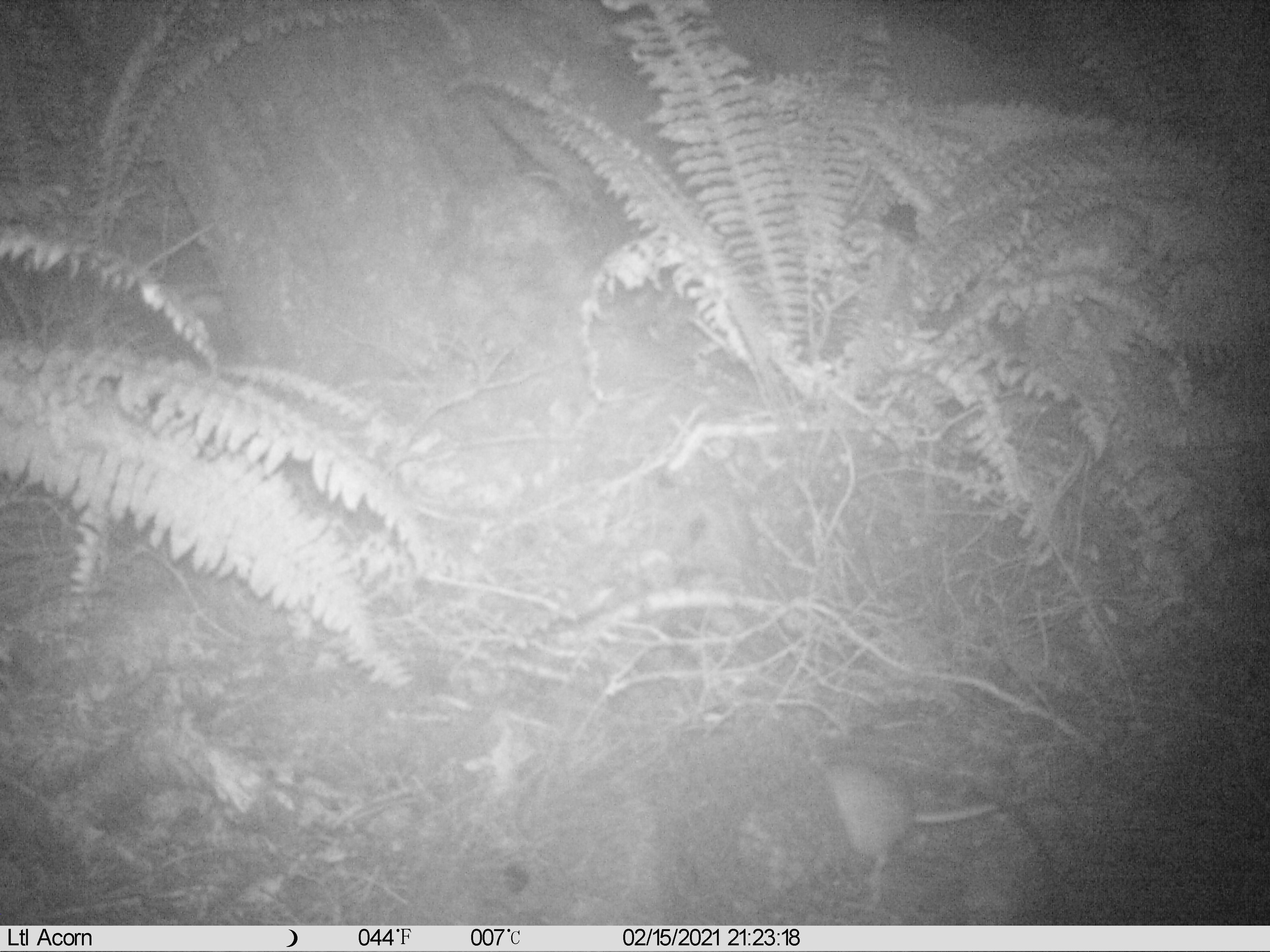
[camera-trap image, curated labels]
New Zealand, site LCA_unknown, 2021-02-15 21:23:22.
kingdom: Animalia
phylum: Chordata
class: Mammalia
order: Rodentia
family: Muridae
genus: Rattus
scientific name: Rattus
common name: rat